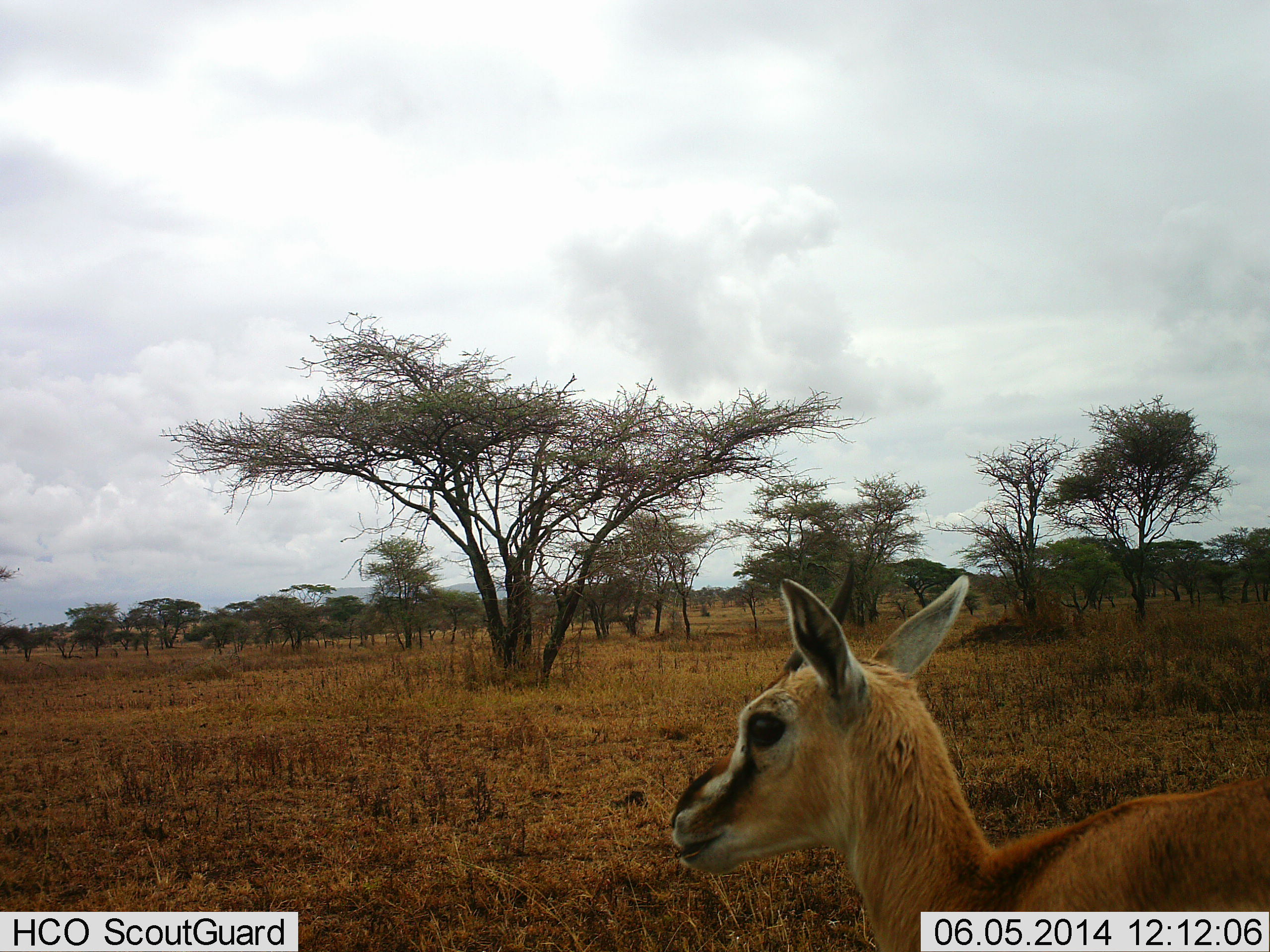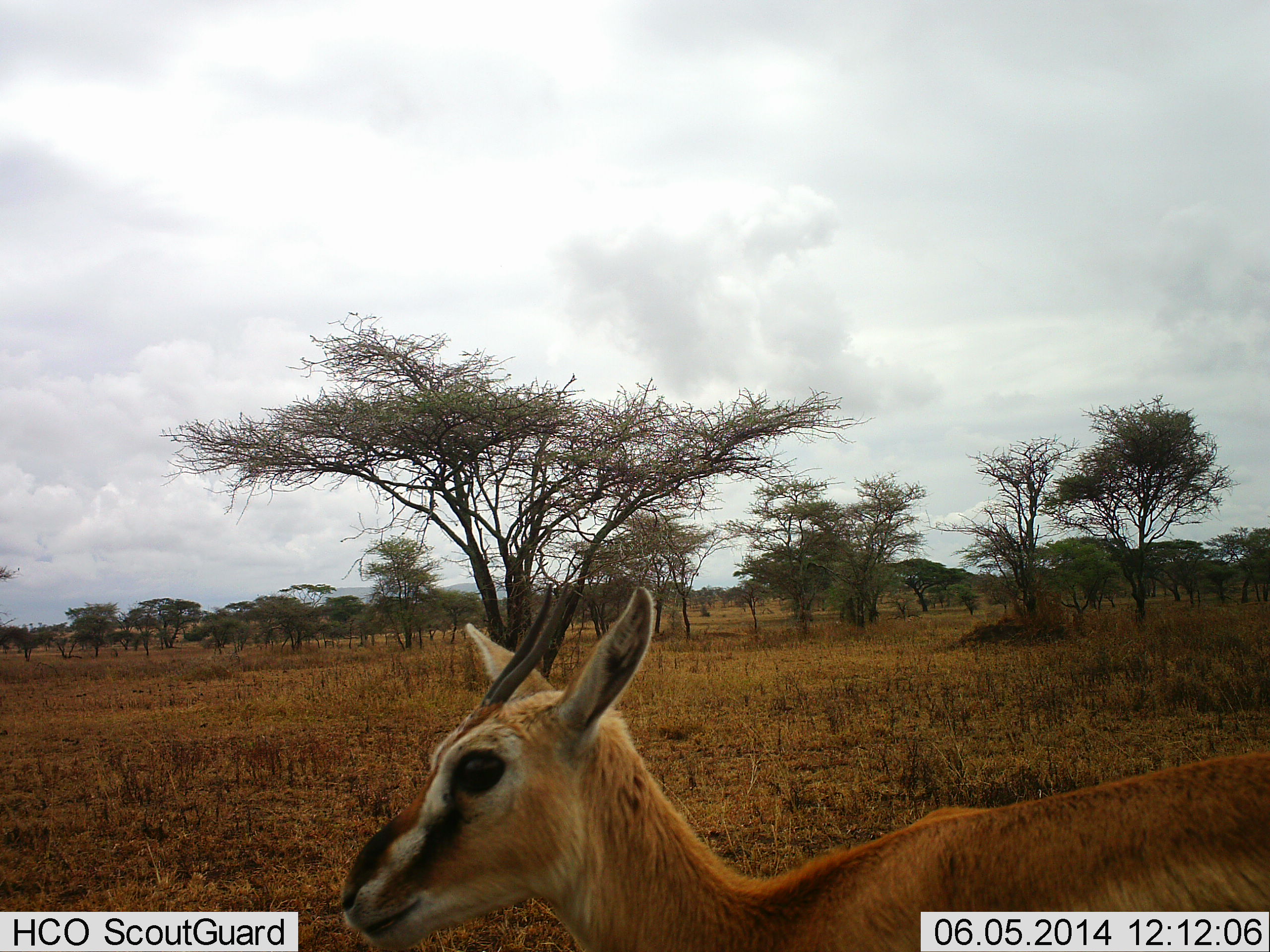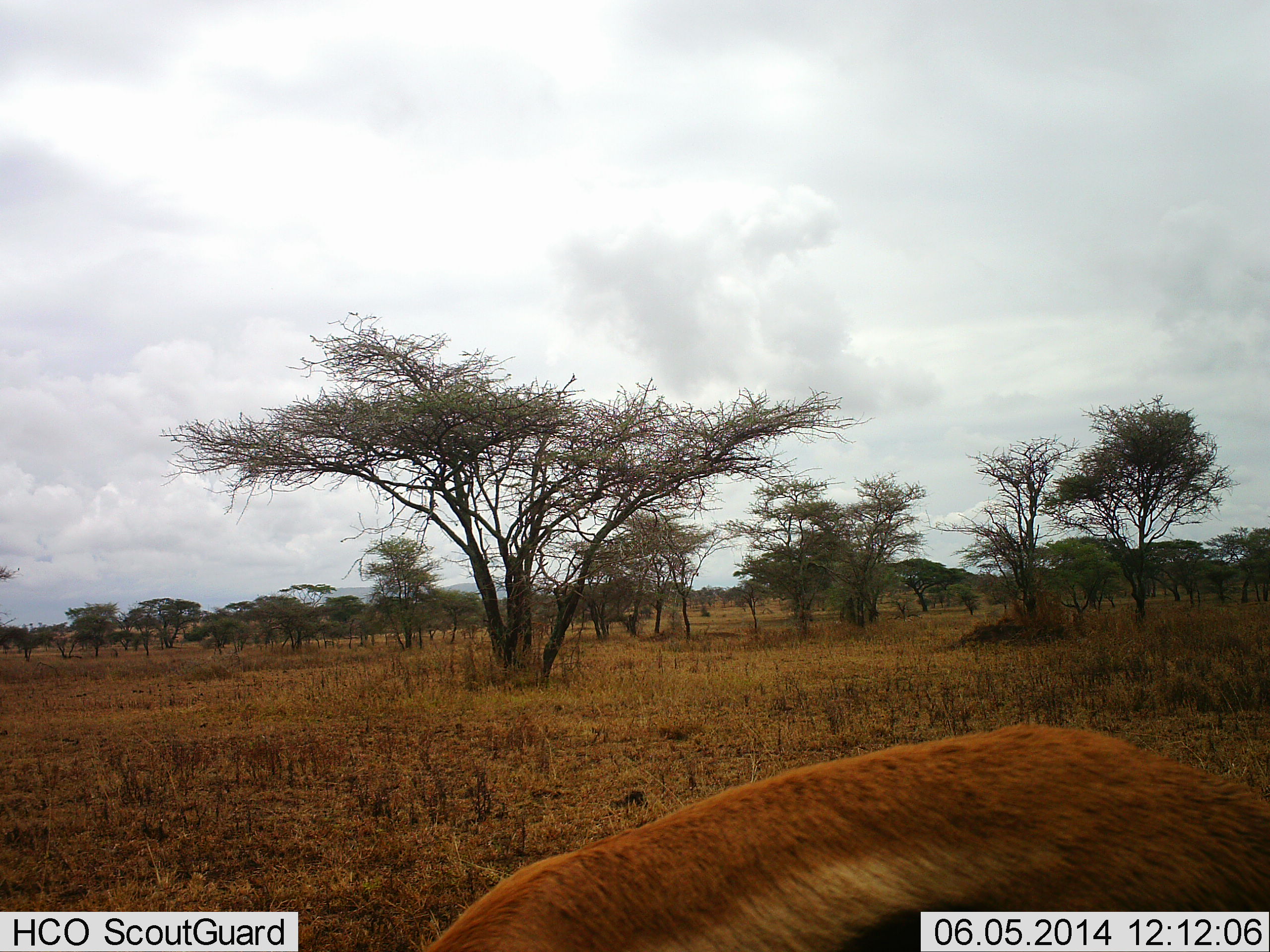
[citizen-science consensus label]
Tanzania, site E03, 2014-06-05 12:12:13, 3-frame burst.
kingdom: Animalia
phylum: Chordata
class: Mammalia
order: Artiodactyla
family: Bovidae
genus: Eudorcas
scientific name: Eudorcas thomsonii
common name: thomson's gazelle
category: gazellethomsons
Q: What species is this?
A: Gazellethomsons (thomson's gazelle) (Eudorcas thomsonii).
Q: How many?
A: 1.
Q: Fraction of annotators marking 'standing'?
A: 60%.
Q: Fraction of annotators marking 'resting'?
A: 0%.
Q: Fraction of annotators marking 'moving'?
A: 40%.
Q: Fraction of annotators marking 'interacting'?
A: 0%.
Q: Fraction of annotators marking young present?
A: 0%.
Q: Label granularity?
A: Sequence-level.